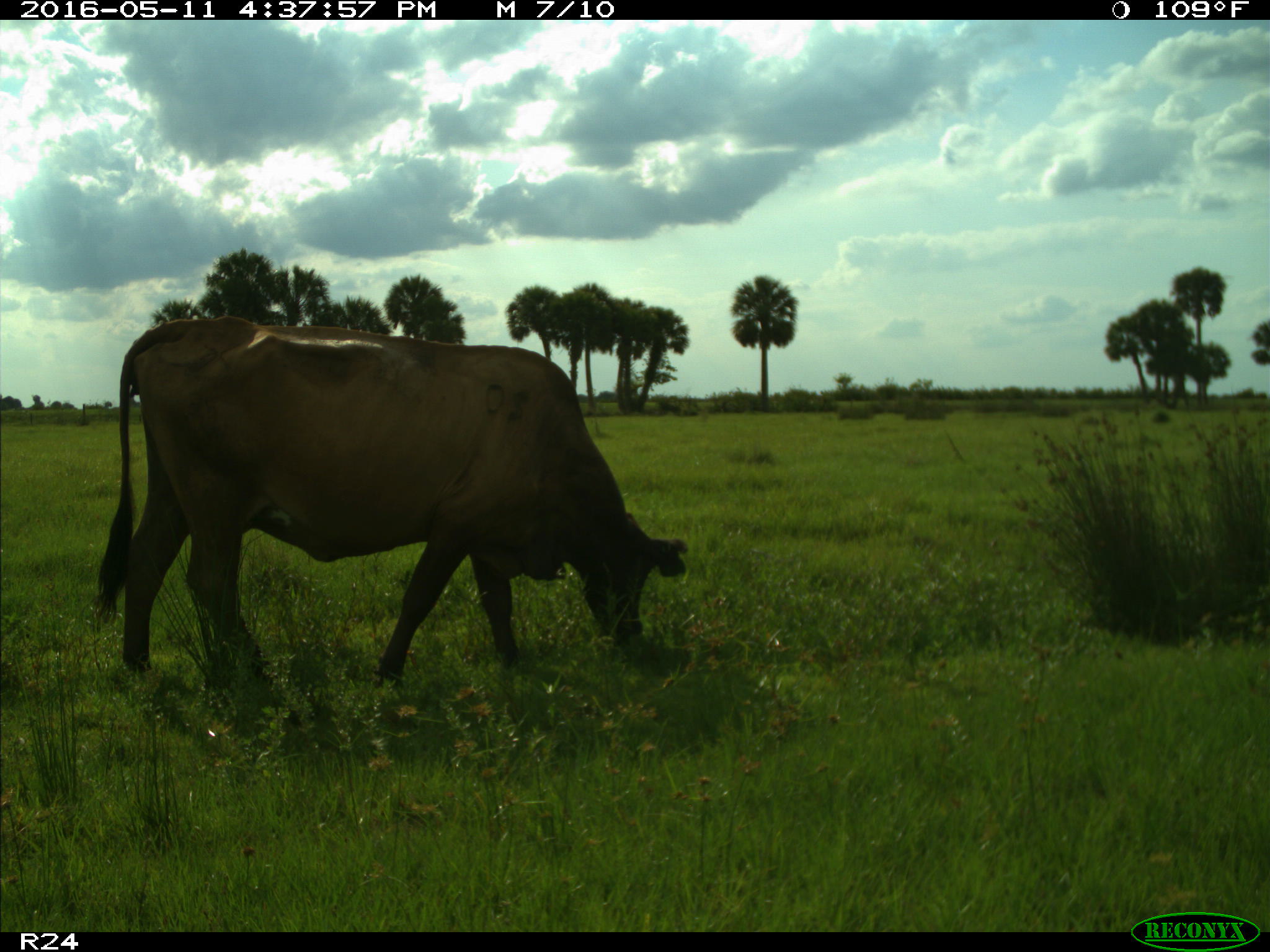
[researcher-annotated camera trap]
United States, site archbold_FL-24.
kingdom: Animalia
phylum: Chordata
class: Mammalia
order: Artiodactyla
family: Bovidae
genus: Bos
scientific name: Bos taurus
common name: domestic cow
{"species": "Bos taurus (domestic cow)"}